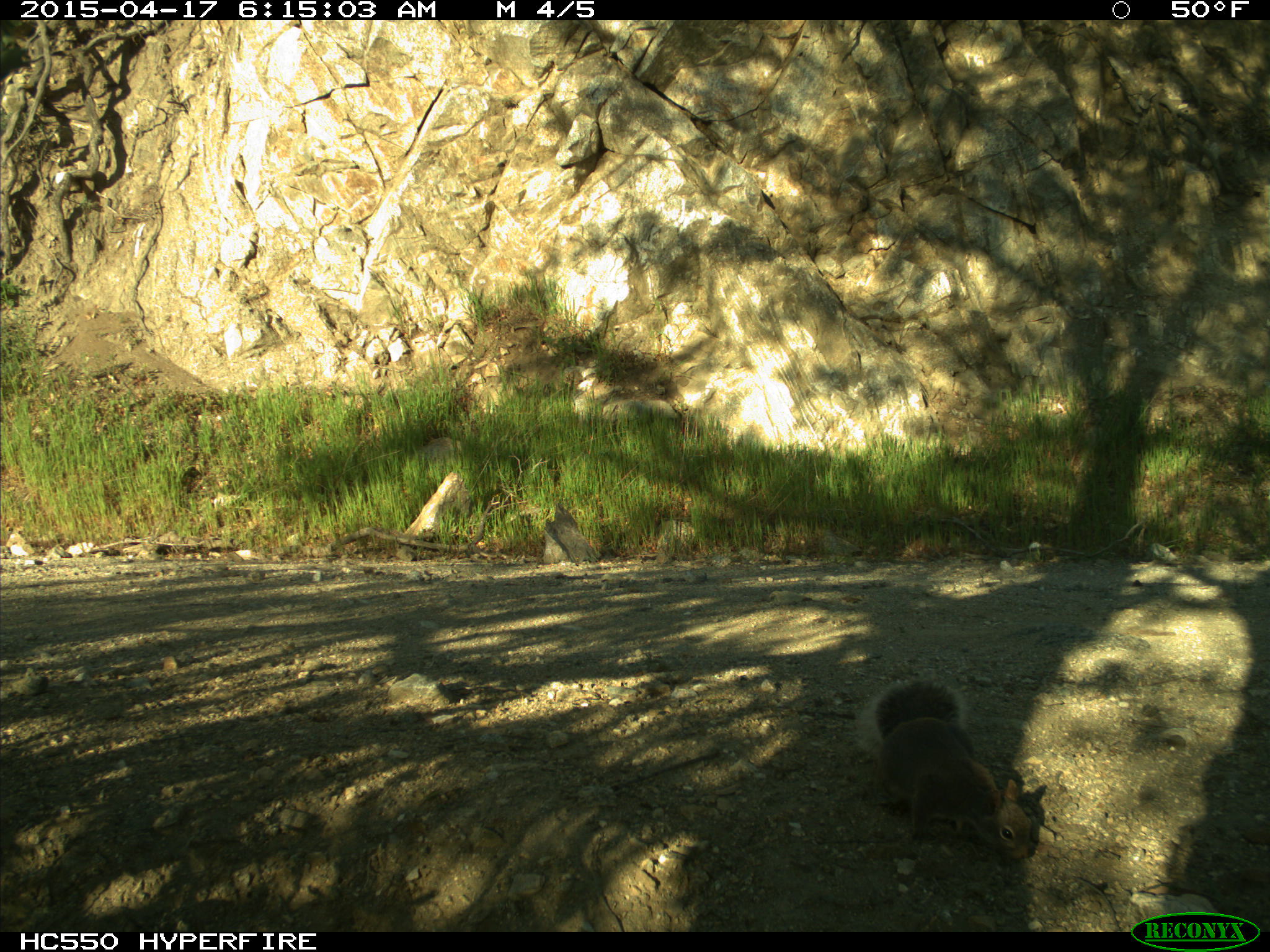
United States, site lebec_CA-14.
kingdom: Animalia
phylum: Chordata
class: Mammalia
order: Rodentia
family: Sciuridae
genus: Sciurus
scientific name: Sciurus carolinensis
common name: eastern gray squirrel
Sciurus carolinensis (eastern gray squirrel).